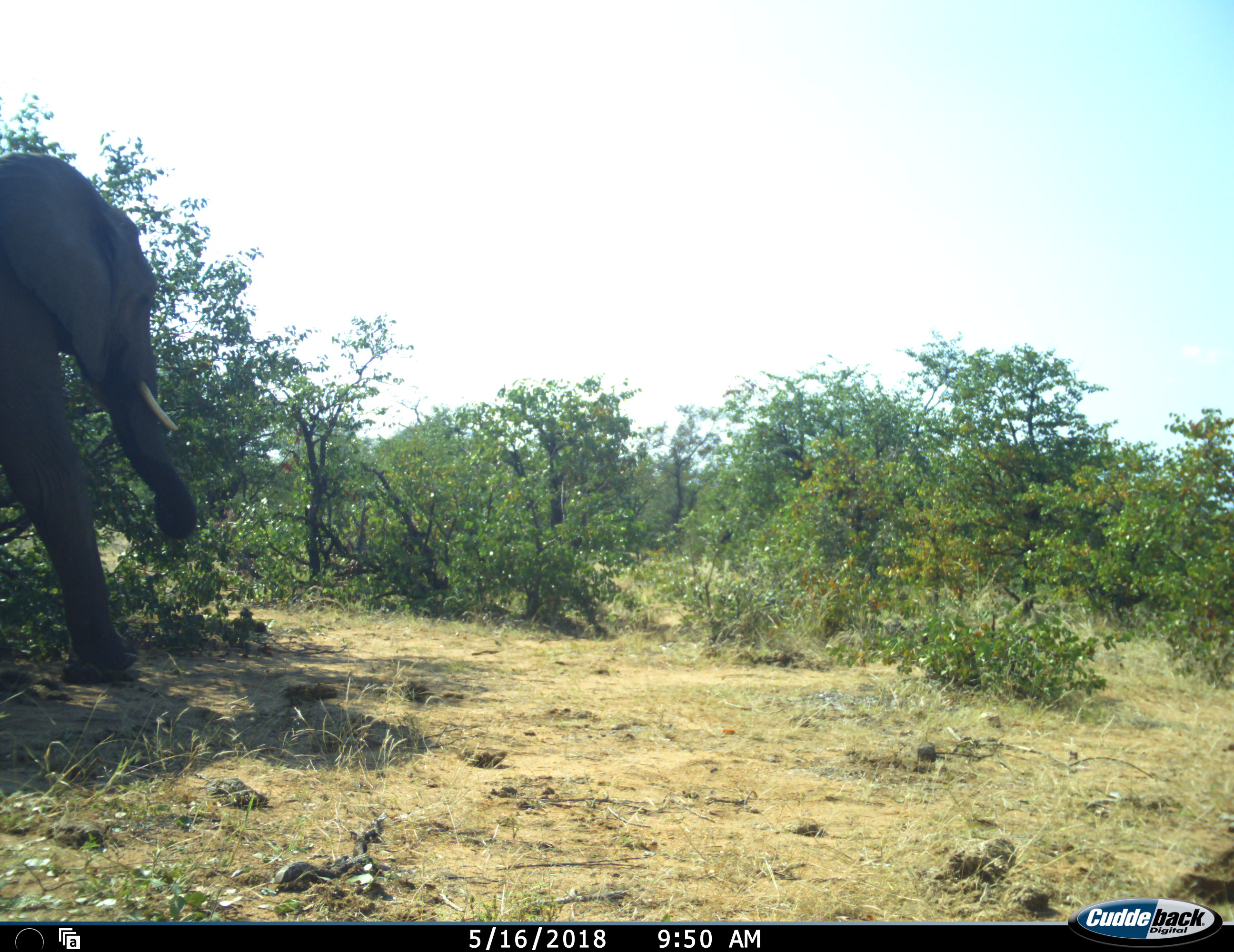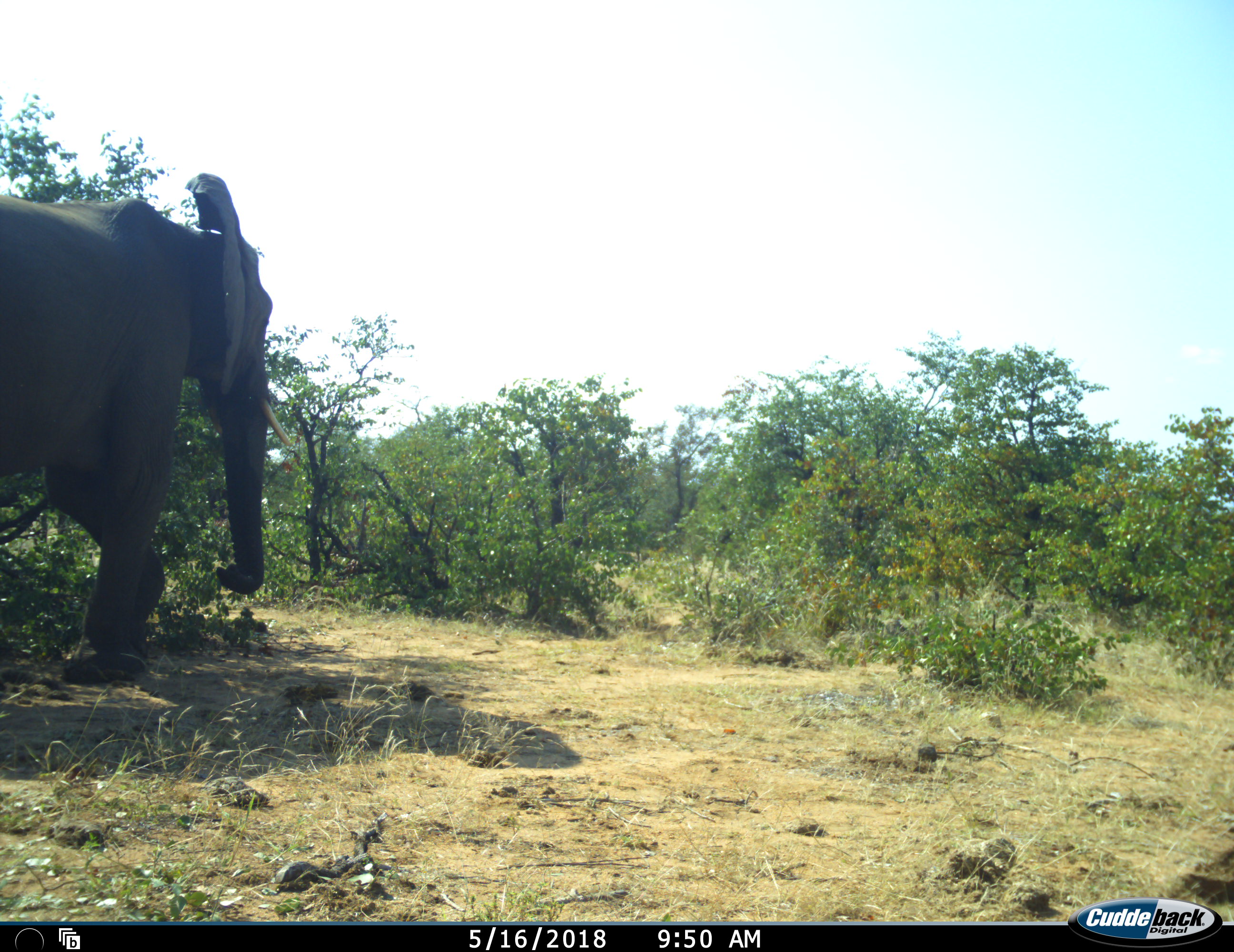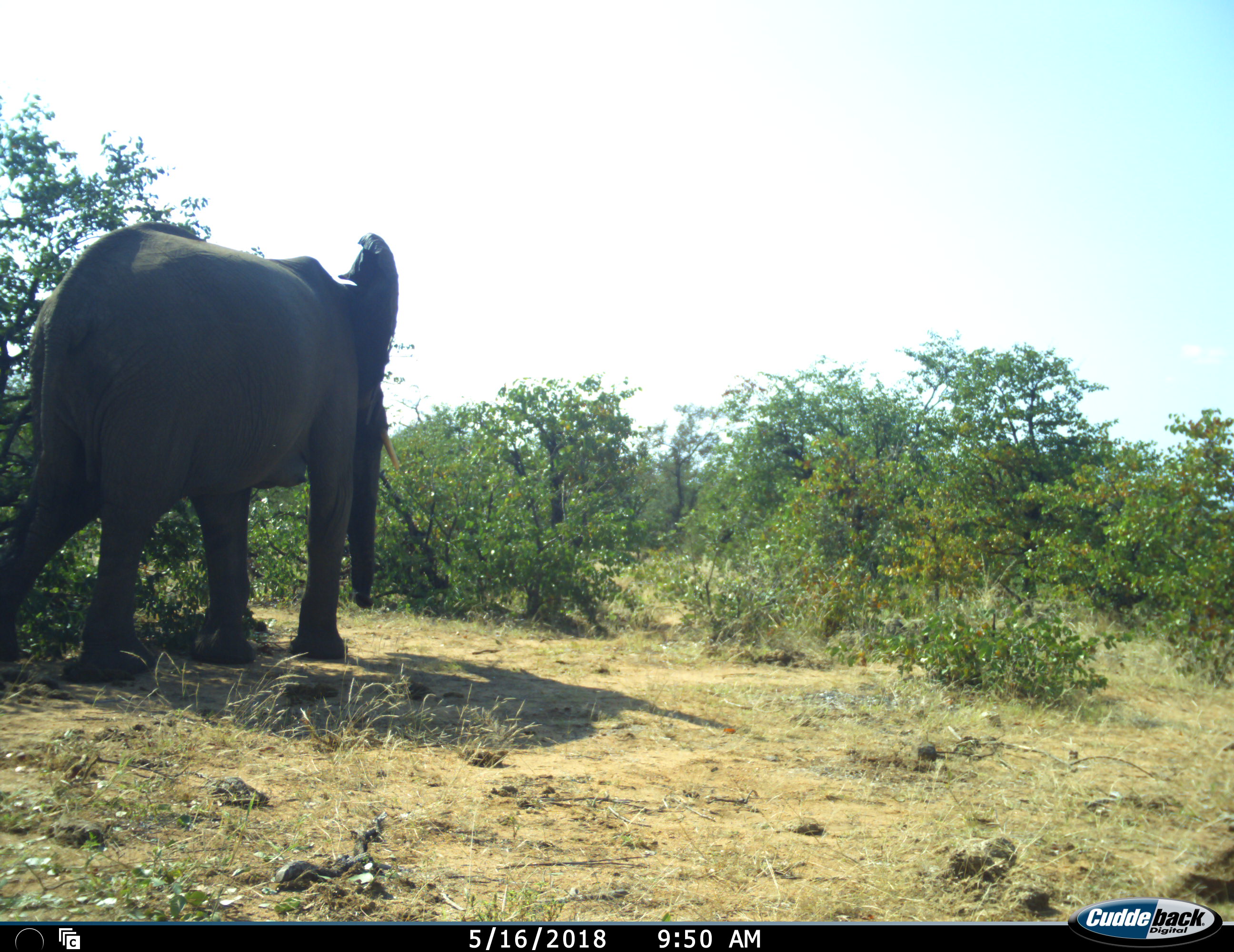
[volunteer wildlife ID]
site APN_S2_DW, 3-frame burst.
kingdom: Animalia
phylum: Chordata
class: Mammalia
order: Proboscidea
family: Elephantidae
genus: Loxodonta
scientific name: Loxodonta africana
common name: african bush elephant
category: elephant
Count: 1.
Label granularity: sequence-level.